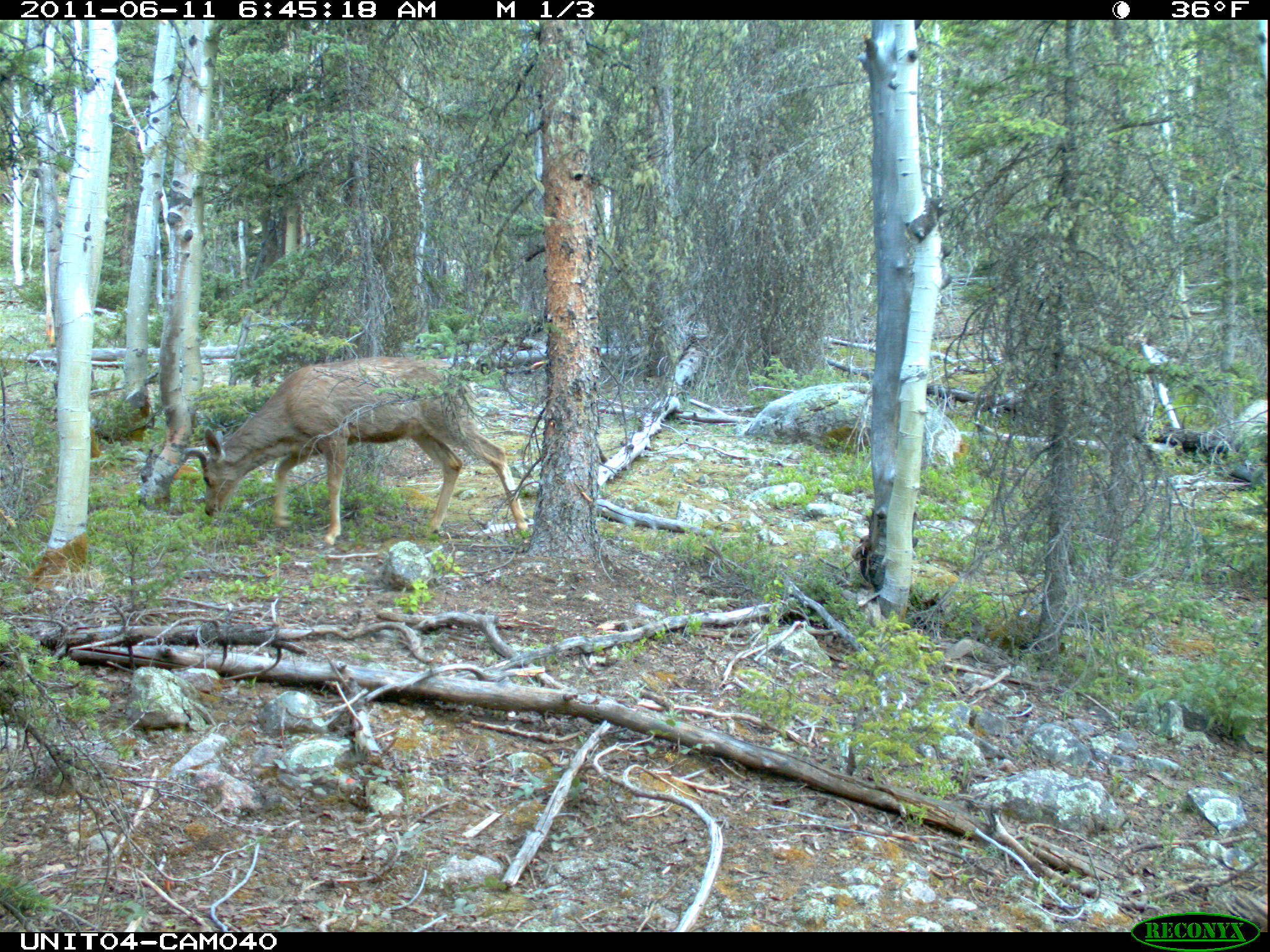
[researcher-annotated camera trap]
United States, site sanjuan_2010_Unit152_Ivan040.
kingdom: Animalia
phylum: Chordata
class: Mammalia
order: Artiodactyla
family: Cervidae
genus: Odocoileus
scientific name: Odocoileus hemionus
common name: mule deer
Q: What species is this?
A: Odocoileus hemionus (mule deer).